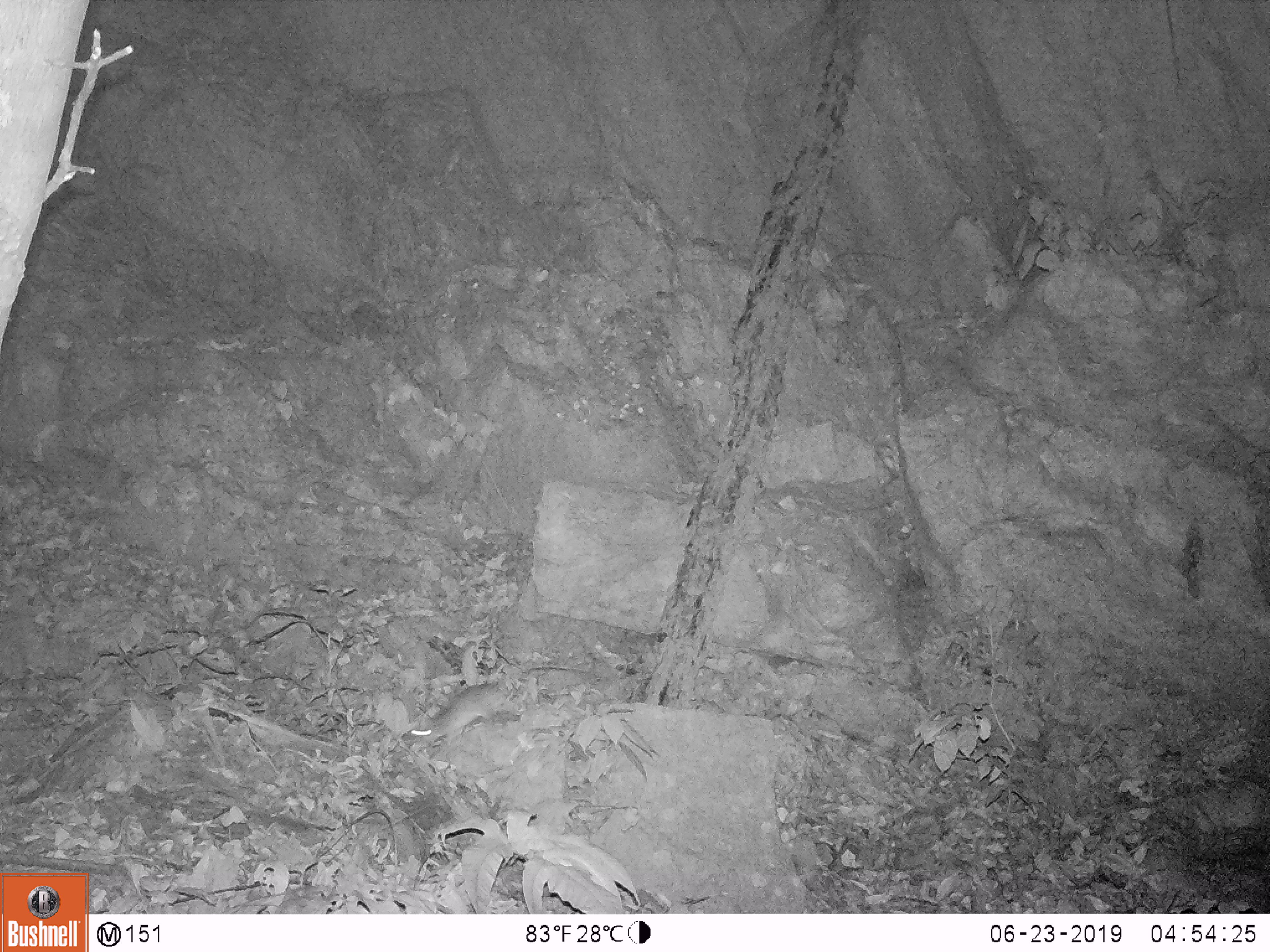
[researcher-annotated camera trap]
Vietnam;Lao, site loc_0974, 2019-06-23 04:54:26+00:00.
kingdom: Animalia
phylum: Chordata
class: Mammalia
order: Rodentia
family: Muridae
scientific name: Muridae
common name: old-world mice and rats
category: unidentified murid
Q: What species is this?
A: Unidentified murid (old-world mice and rats) (Muridae).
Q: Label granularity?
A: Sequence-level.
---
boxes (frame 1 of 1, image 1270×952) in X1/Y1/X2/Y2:
unidentified murid: 409/663/525/746